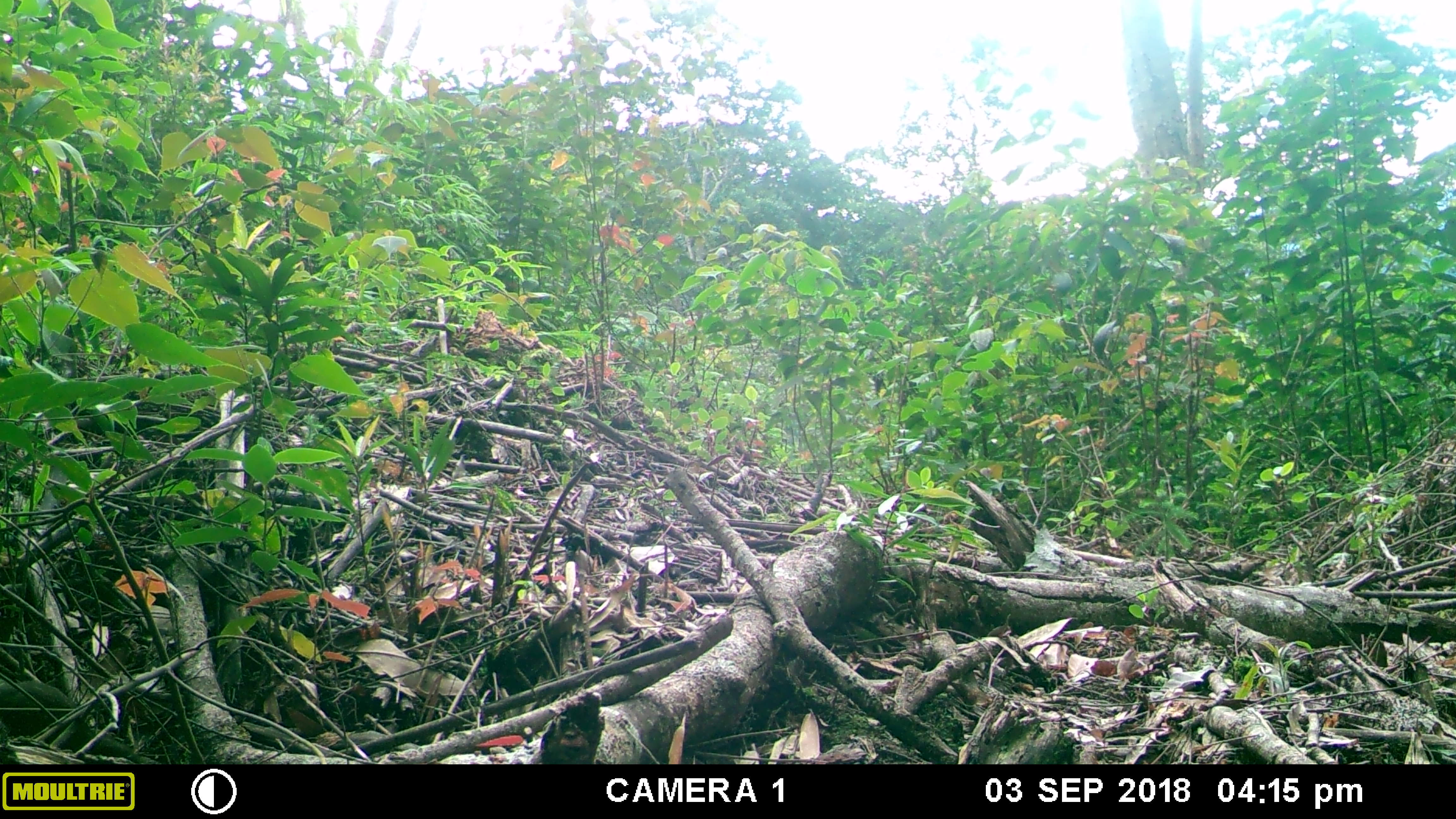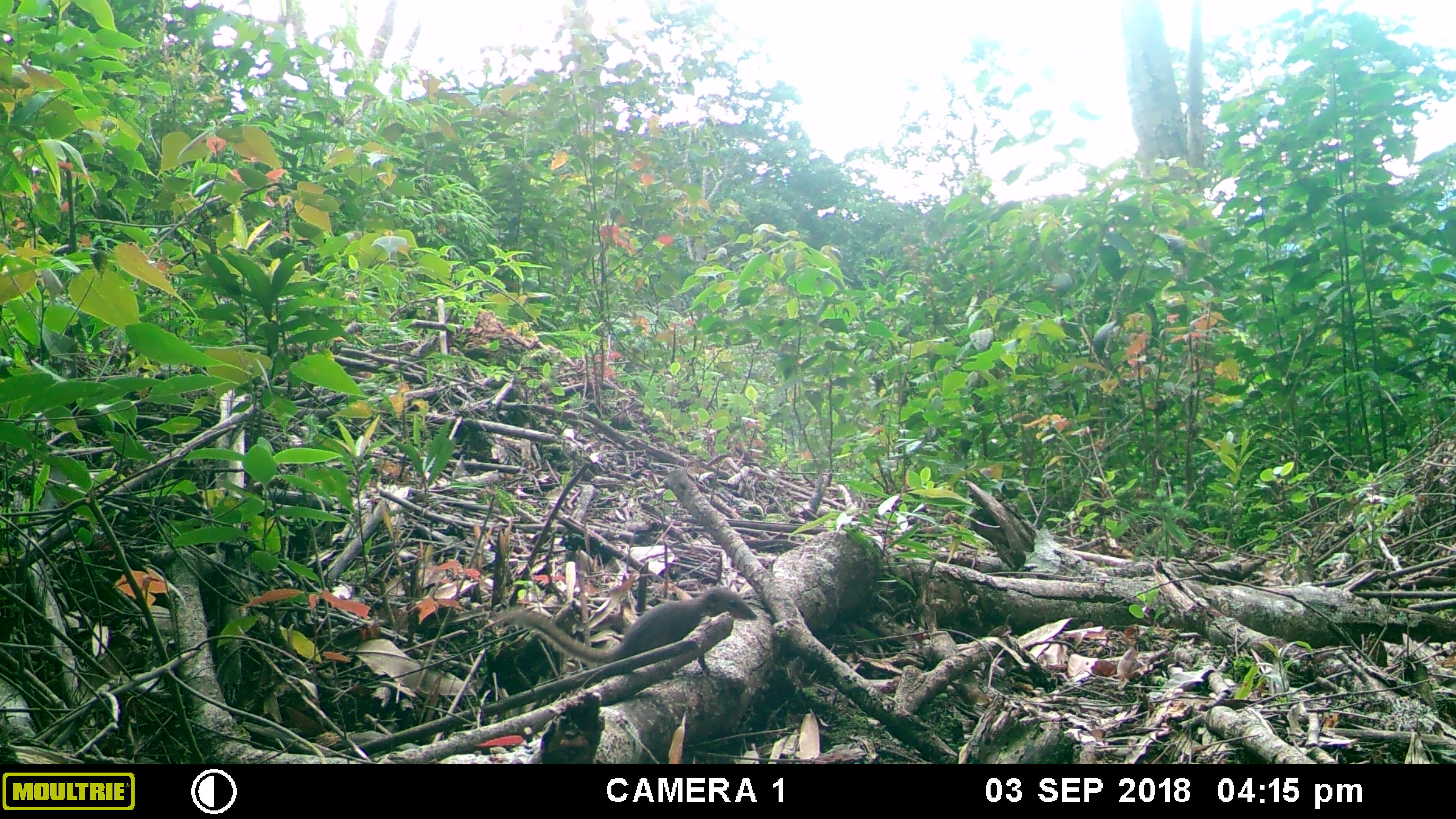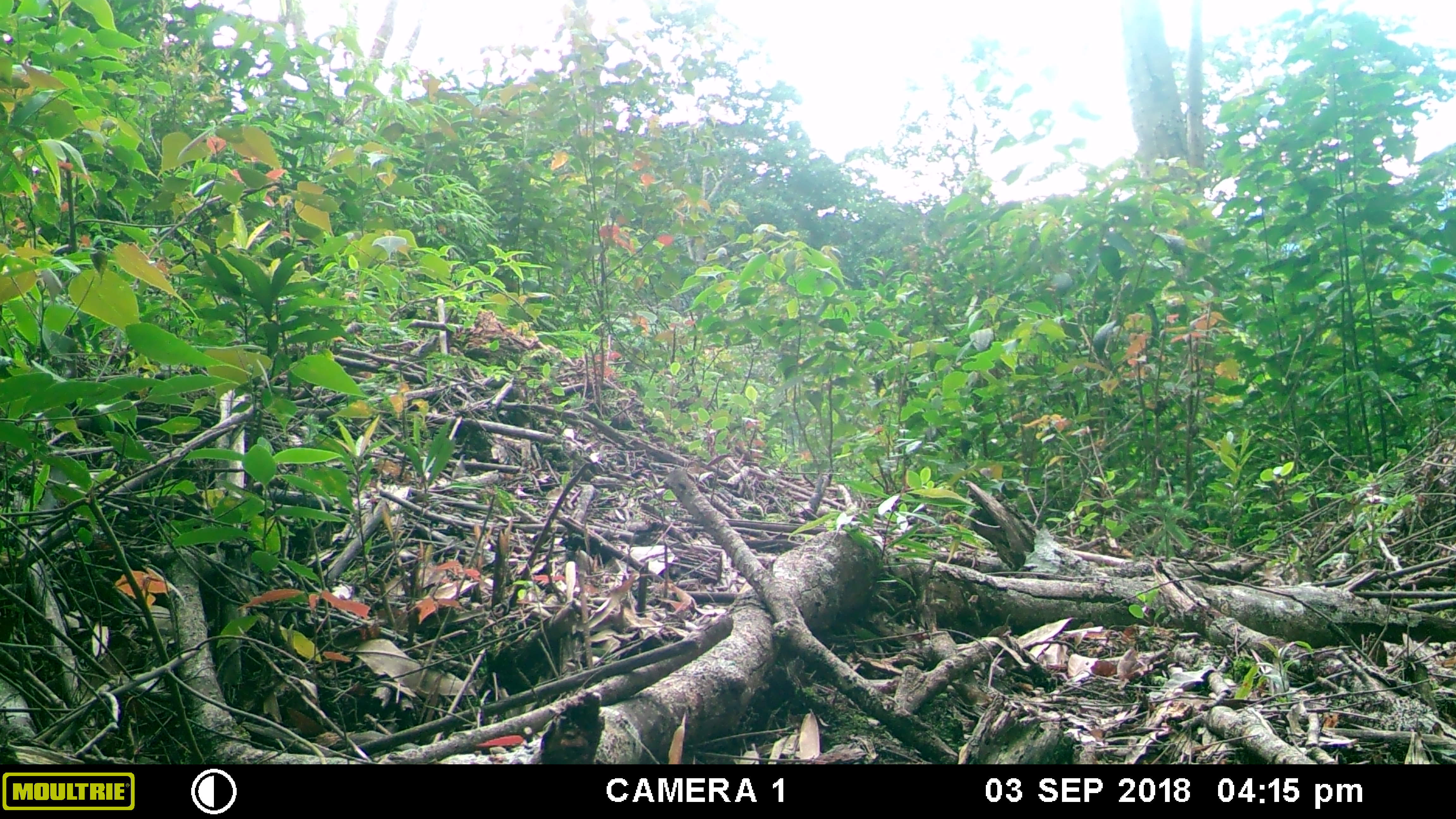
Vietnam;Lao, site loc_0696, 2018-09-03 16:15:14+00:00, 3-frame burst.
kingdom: Animalia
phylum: Chordata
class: Mammalia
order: Scandentia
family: Tupaiidae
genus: Tupaia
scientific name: Tupaia belangeri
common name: northern treeshrew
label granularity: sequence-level